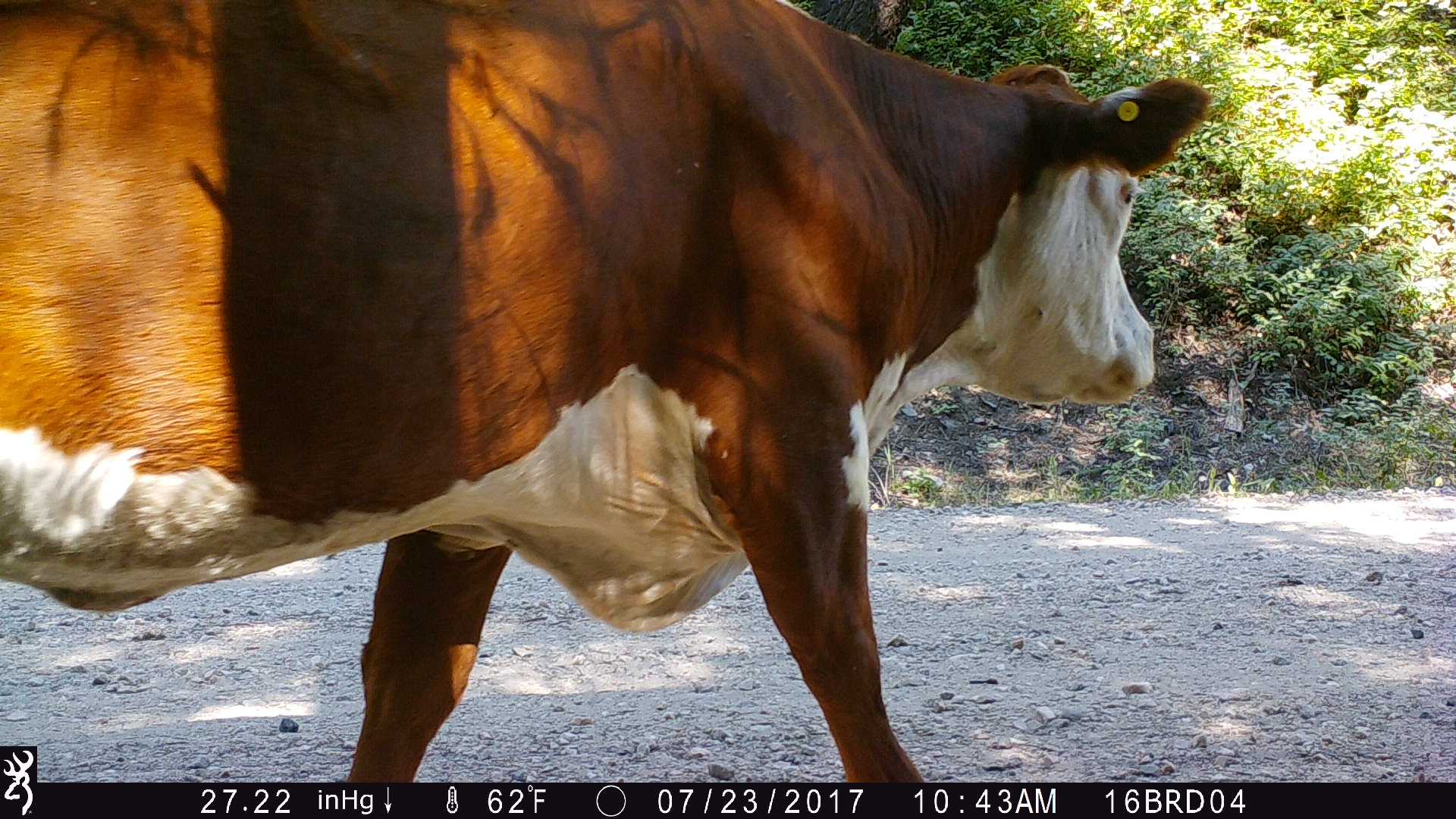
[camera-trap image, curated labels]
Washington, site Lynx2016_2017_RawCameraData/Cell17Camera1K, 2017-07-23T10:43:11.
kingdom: Animalia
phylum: Chordata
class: Mammalia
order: Artiodactyla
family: Bovidae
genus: Bos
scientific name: Bos taurus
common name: domestic cattle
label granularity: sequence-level